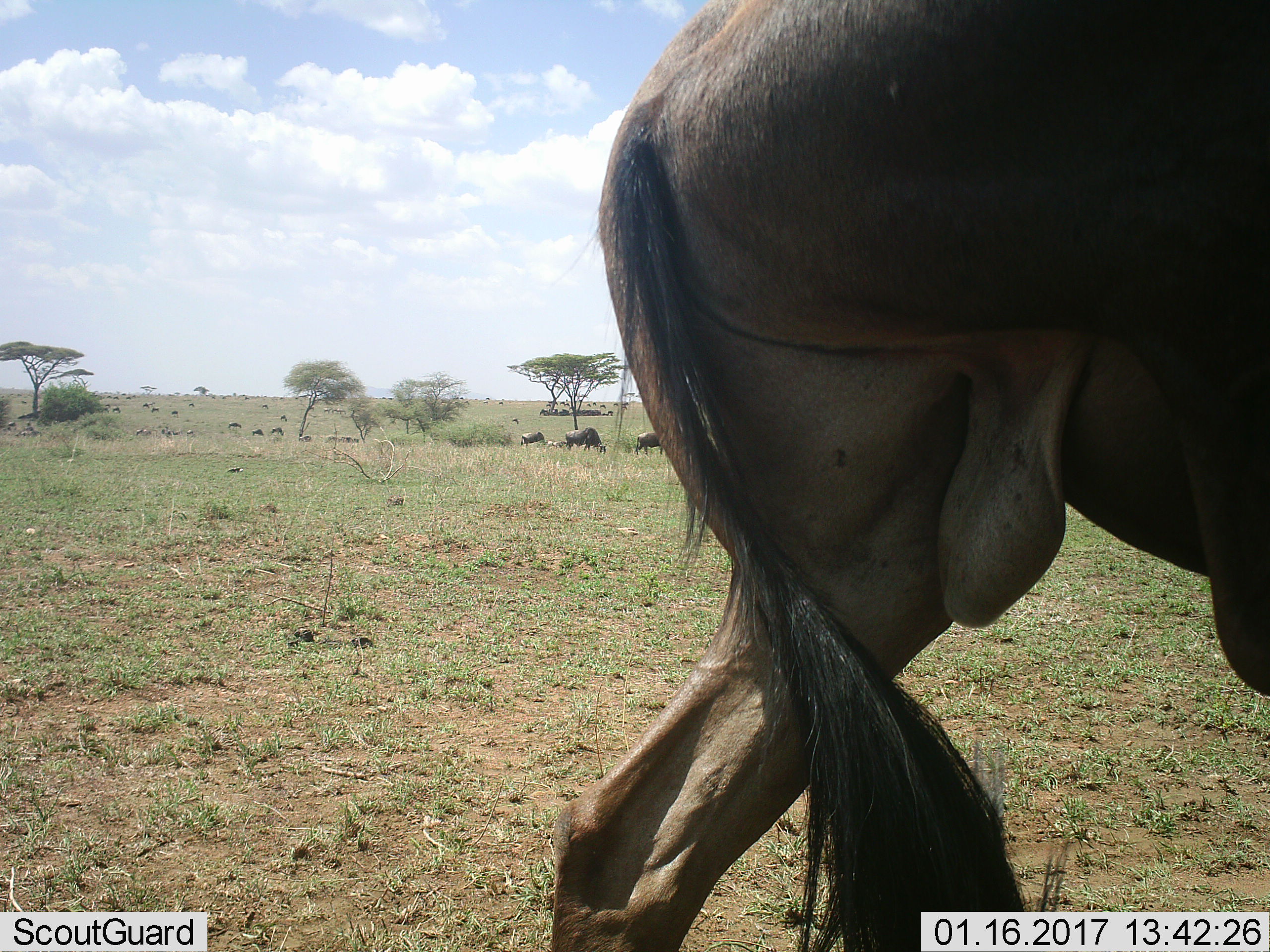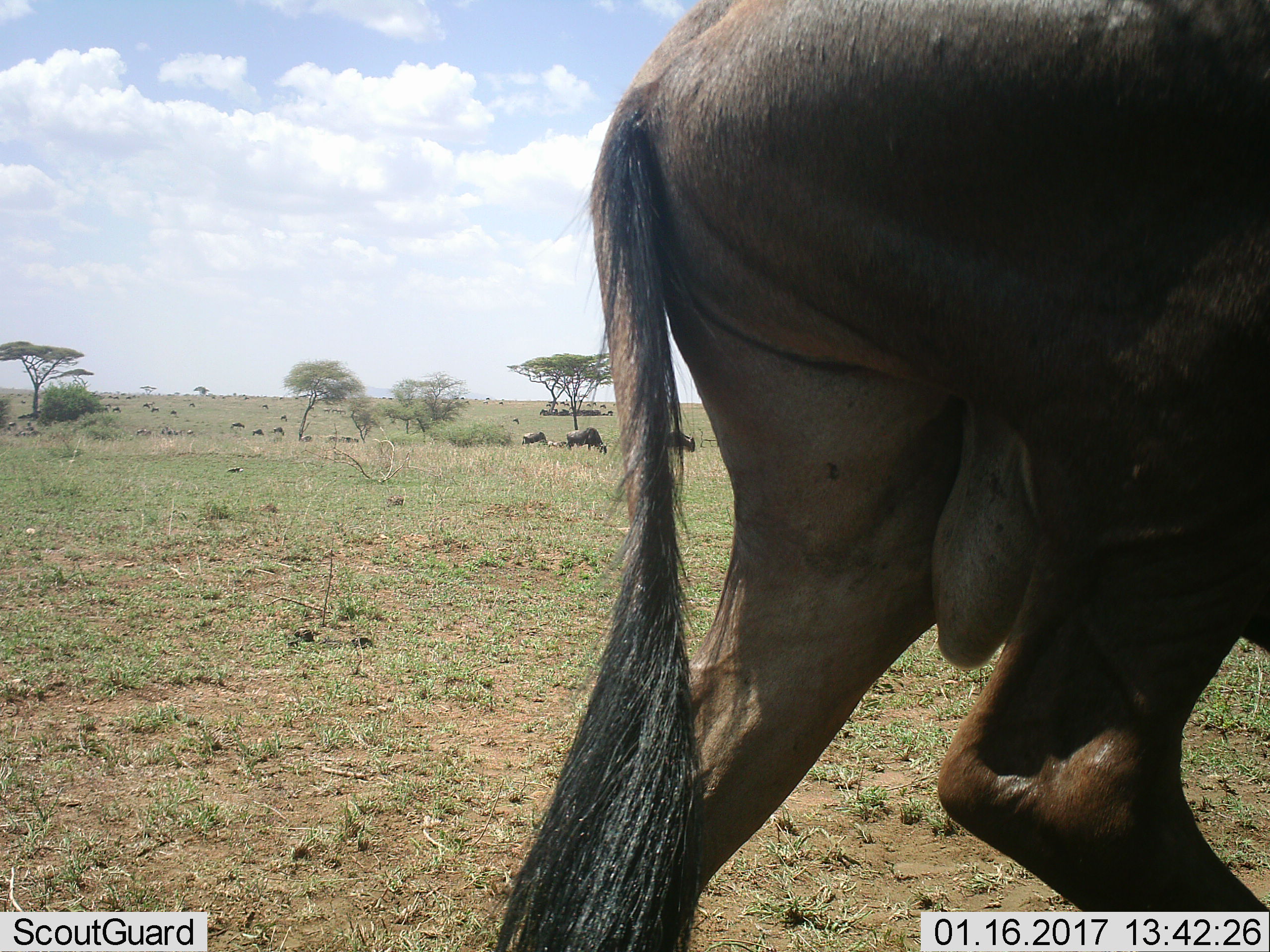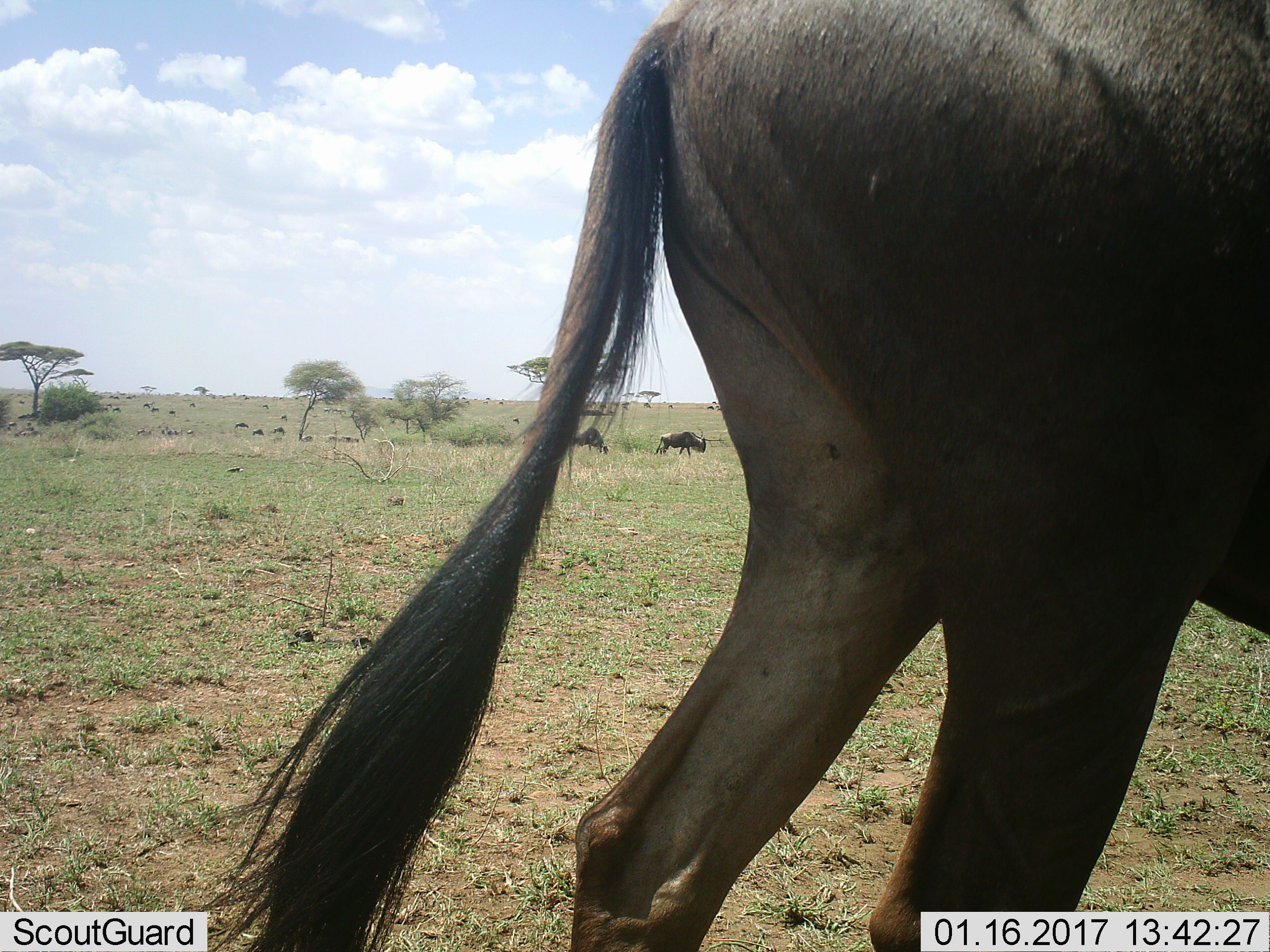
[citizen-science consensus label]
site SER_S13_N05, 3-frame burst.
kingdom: Animalia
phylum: Chordata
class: Mammalia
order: Artiodactyla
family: Bovidae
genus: Connochaetes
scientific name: Connochaetes taurinus taurinus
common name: blue wildebeest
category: wildebeestblue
Wildebeestblue (blue wildebeest) (Connochaetes taurinus taurinus), count 11-50. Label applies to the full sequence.